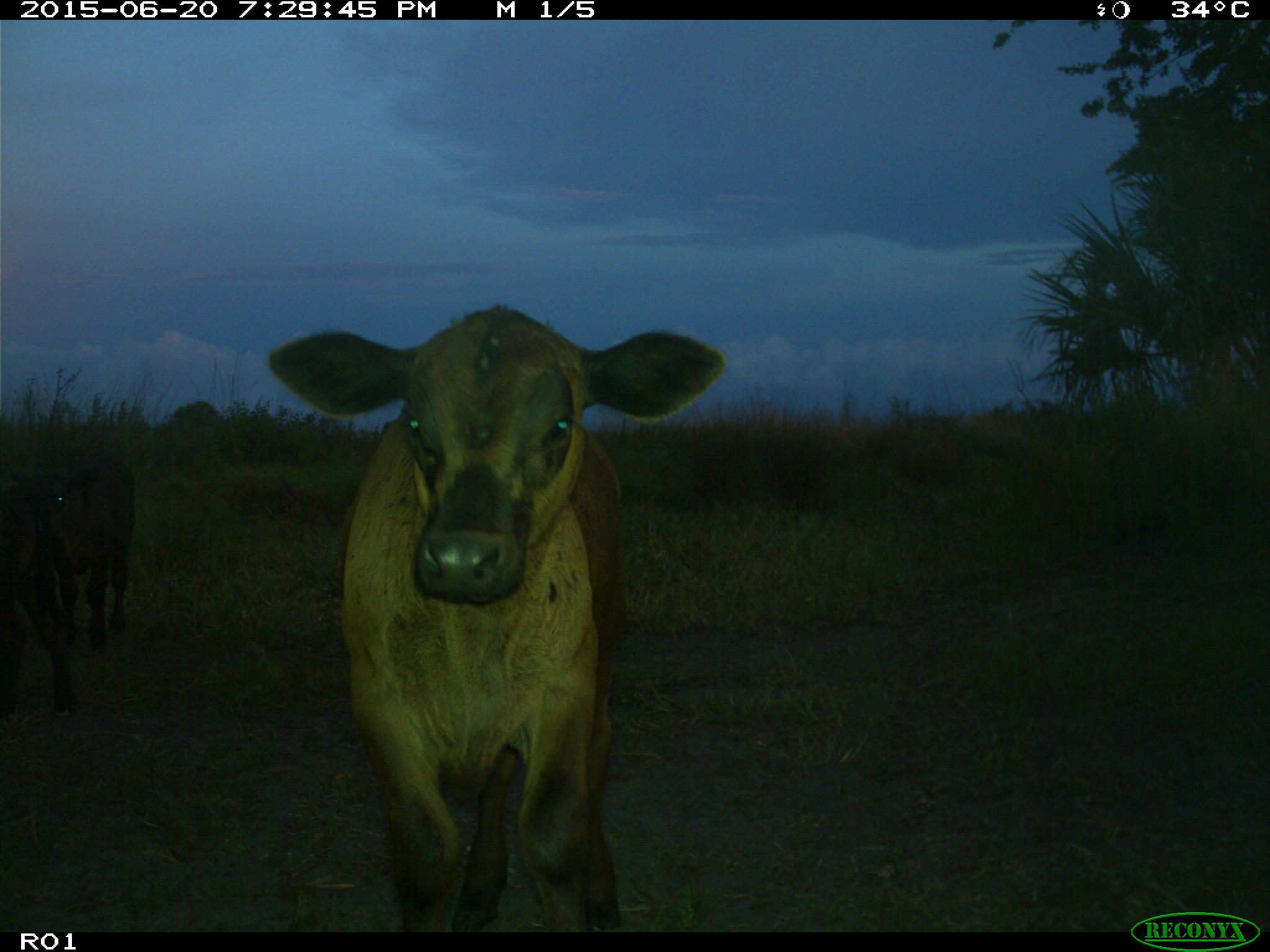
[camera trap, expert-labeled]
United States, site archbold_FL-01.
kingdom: Animalia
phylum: Chordata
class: Mammalia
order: Artiodactyla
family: Bovidae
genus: Bos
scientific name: Bos taurus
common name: domestic cow